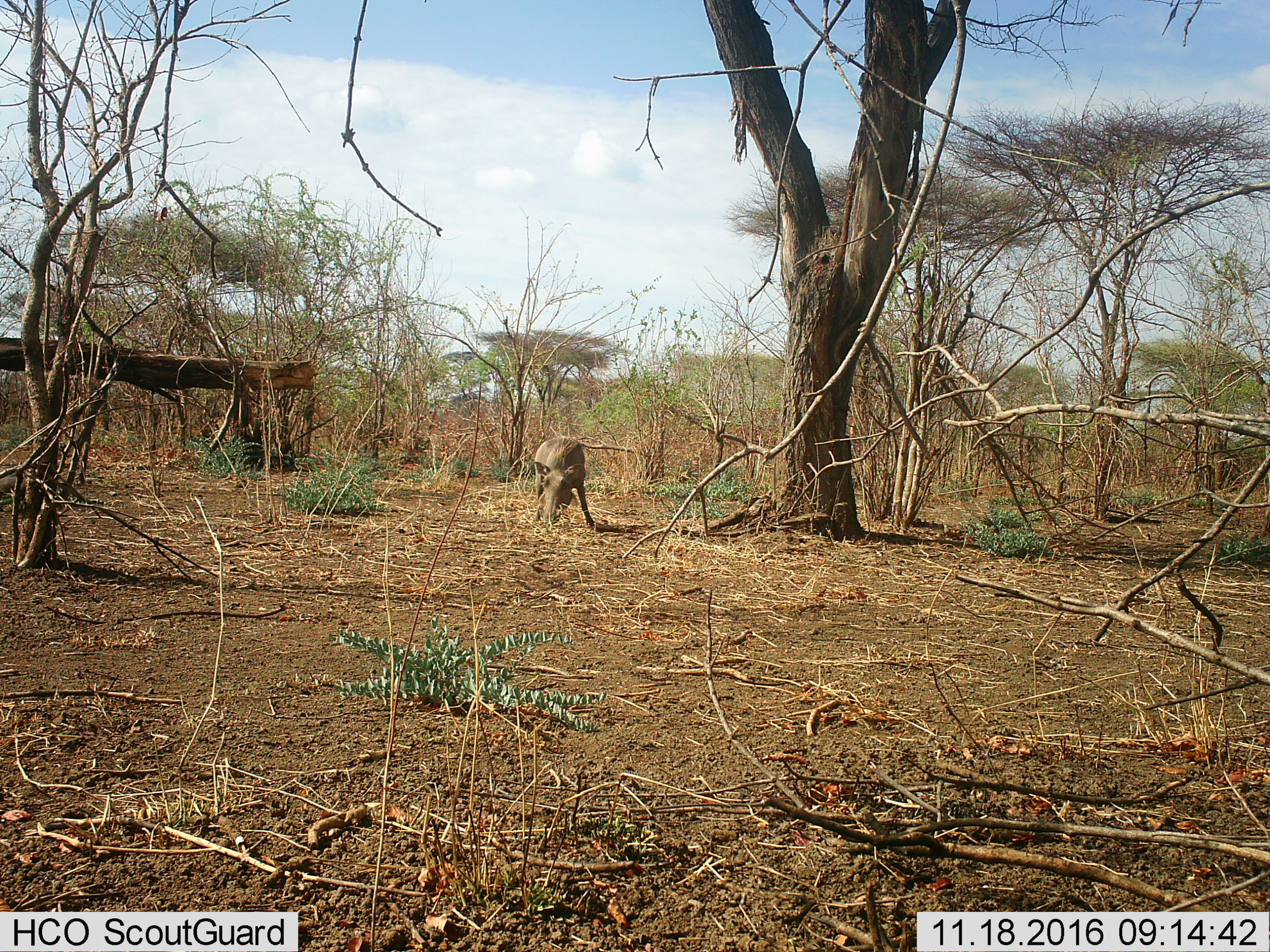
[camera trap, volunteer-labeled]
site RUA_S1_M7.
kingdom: Animalia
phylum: Chordata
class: Mammalia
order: Artiodactyla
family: Suidae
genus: Phacochoerus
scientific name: Phacochoerus africanus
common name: warthog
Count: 1.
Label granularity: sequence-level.